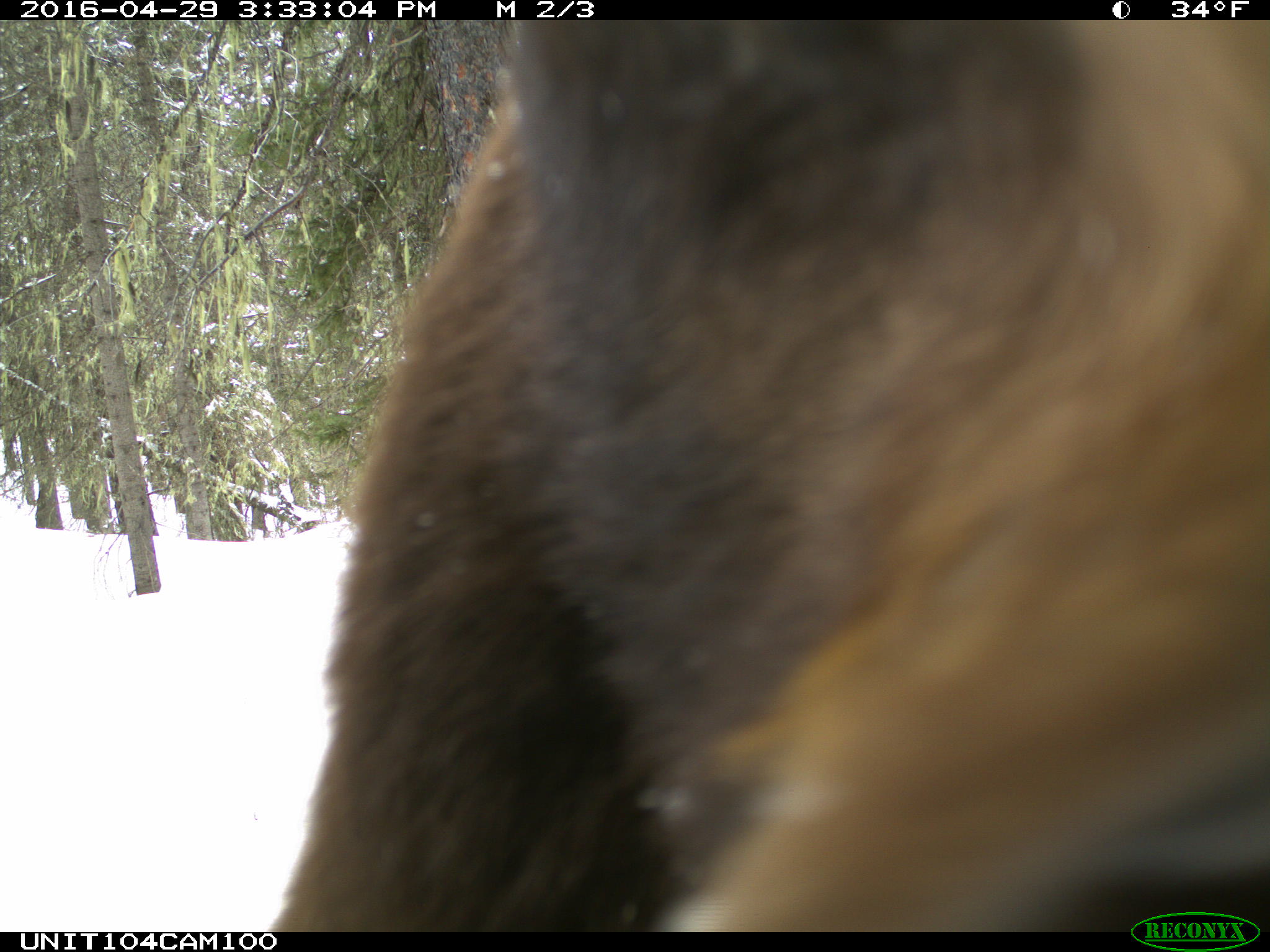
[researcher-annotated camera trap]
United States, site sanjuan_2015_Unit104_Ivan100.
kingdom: Animalia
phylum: Chordata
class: Mammalia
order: Carnivora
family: Ursidae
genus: Ursus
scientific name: Ursus americanus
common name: american black bear